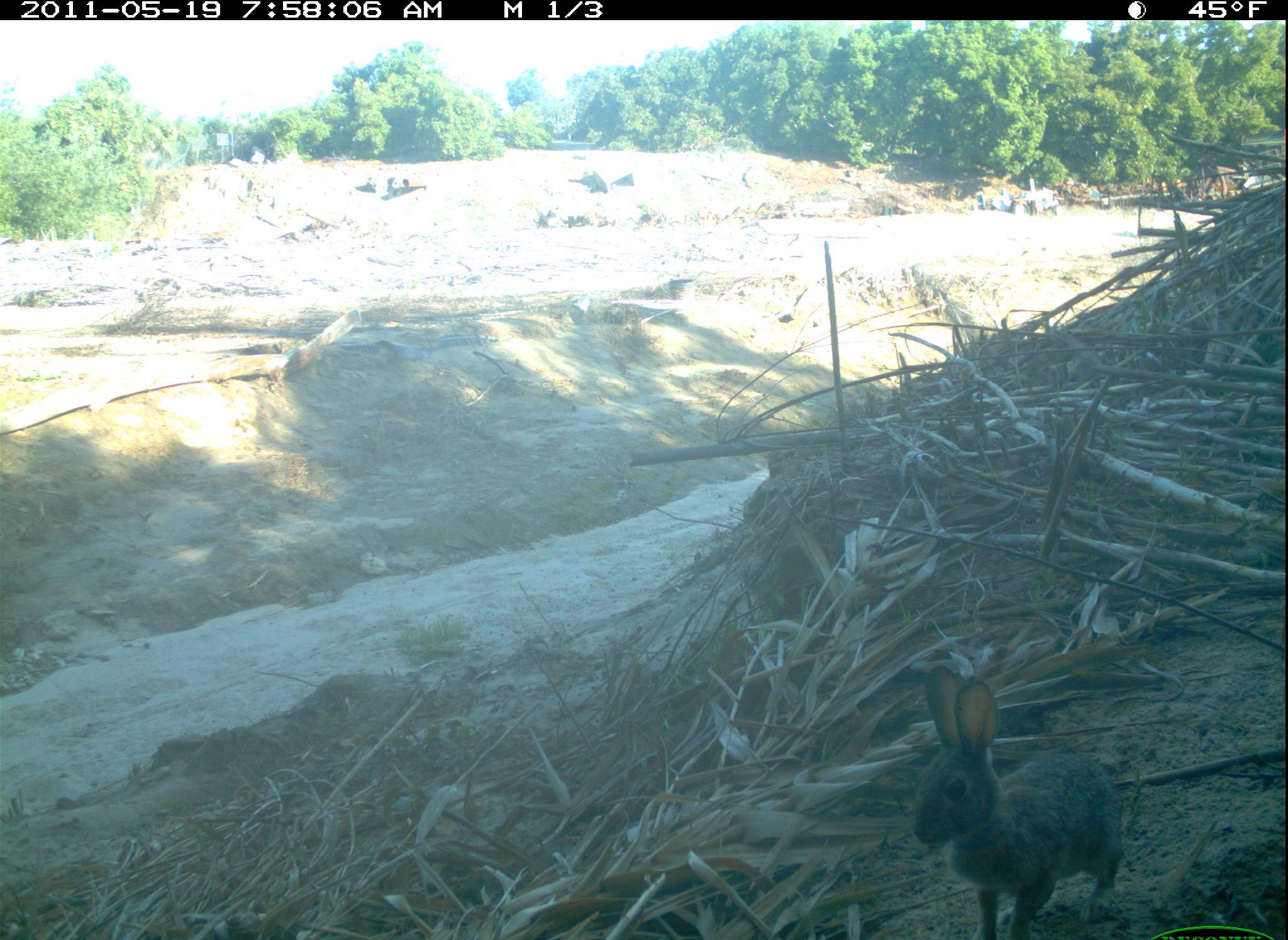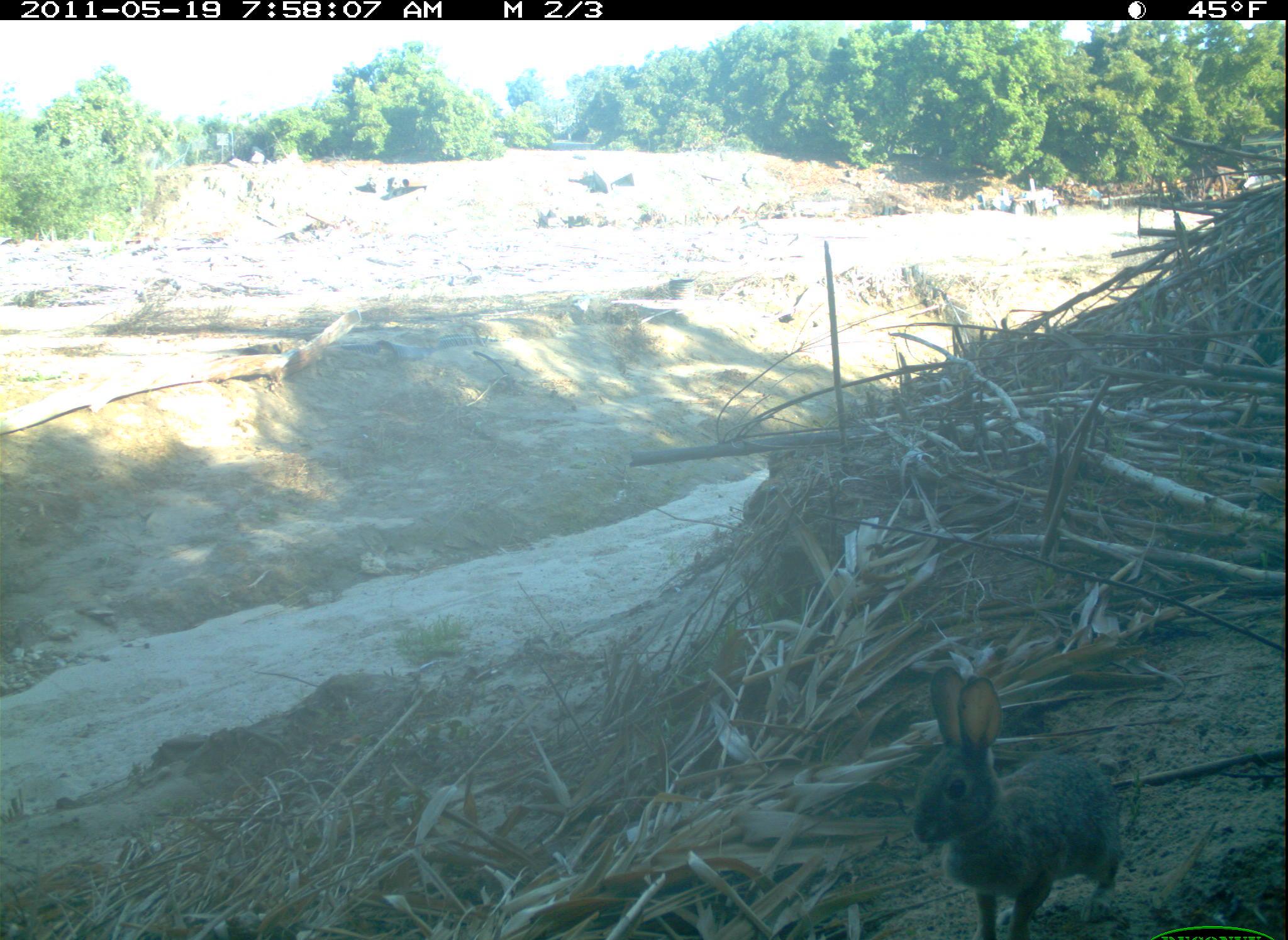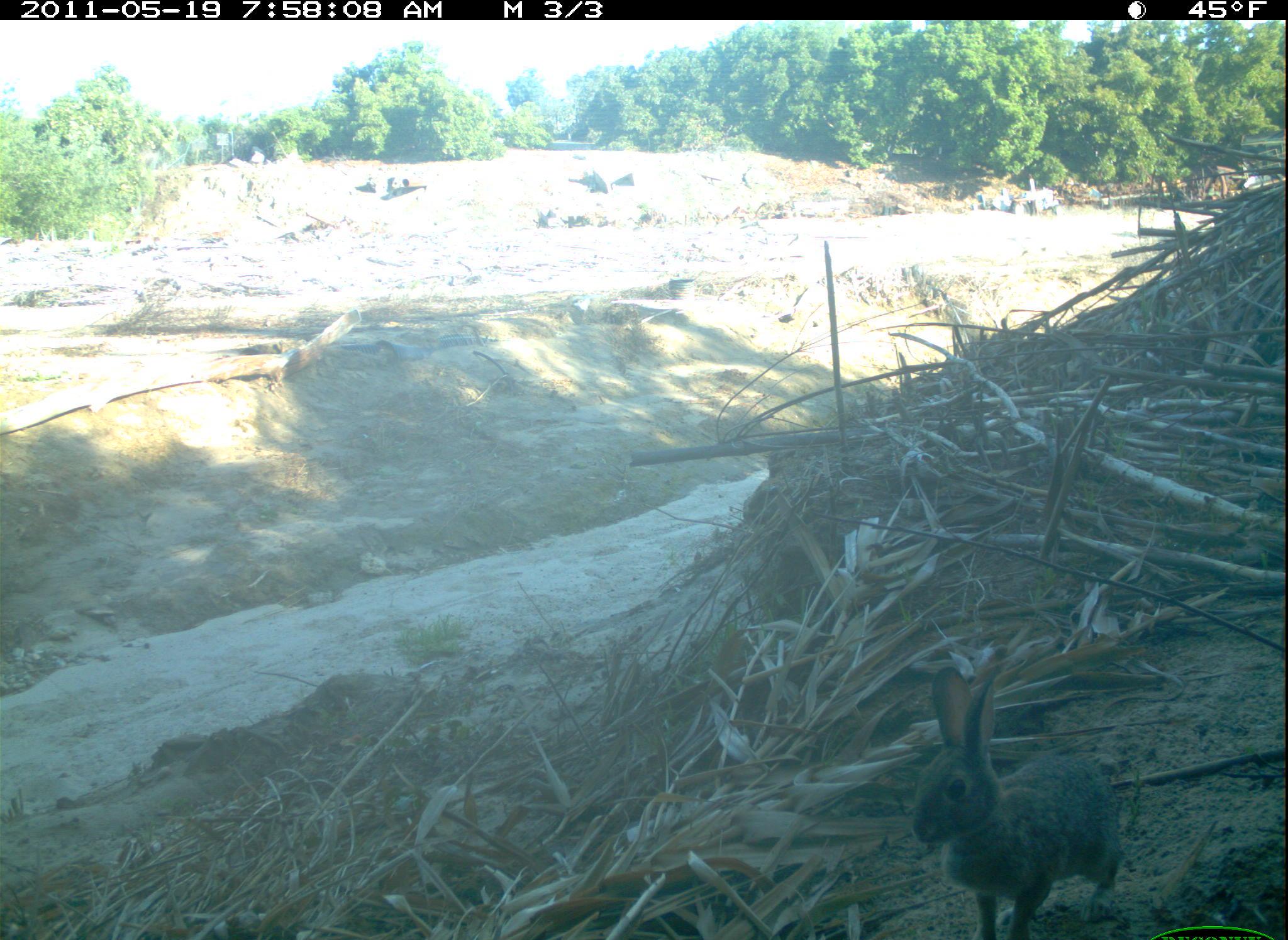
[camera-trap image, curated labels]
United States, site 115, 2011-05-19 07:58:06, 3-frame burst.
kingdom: Animalia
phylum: Chordata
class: Mammalia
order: Lagomorpha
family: Leporidae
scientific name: Leporidae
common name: rabbits and hares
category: rabbit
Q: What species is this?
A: Rabbit (rabbits and hares) (Leporidae).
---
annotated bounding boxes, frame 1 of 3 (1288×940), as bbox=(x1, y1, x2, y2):
rabbit: bbox=(892, 656, 1140, 940)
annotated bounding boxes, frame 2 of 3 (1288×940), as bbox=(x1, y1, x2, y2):
rabbit: bbox=(897, 656, 1133, 940)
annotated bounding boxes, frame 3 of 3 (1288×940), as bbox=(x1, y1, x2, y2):
rabbit: bbox=(902, 659, 1137, 940)